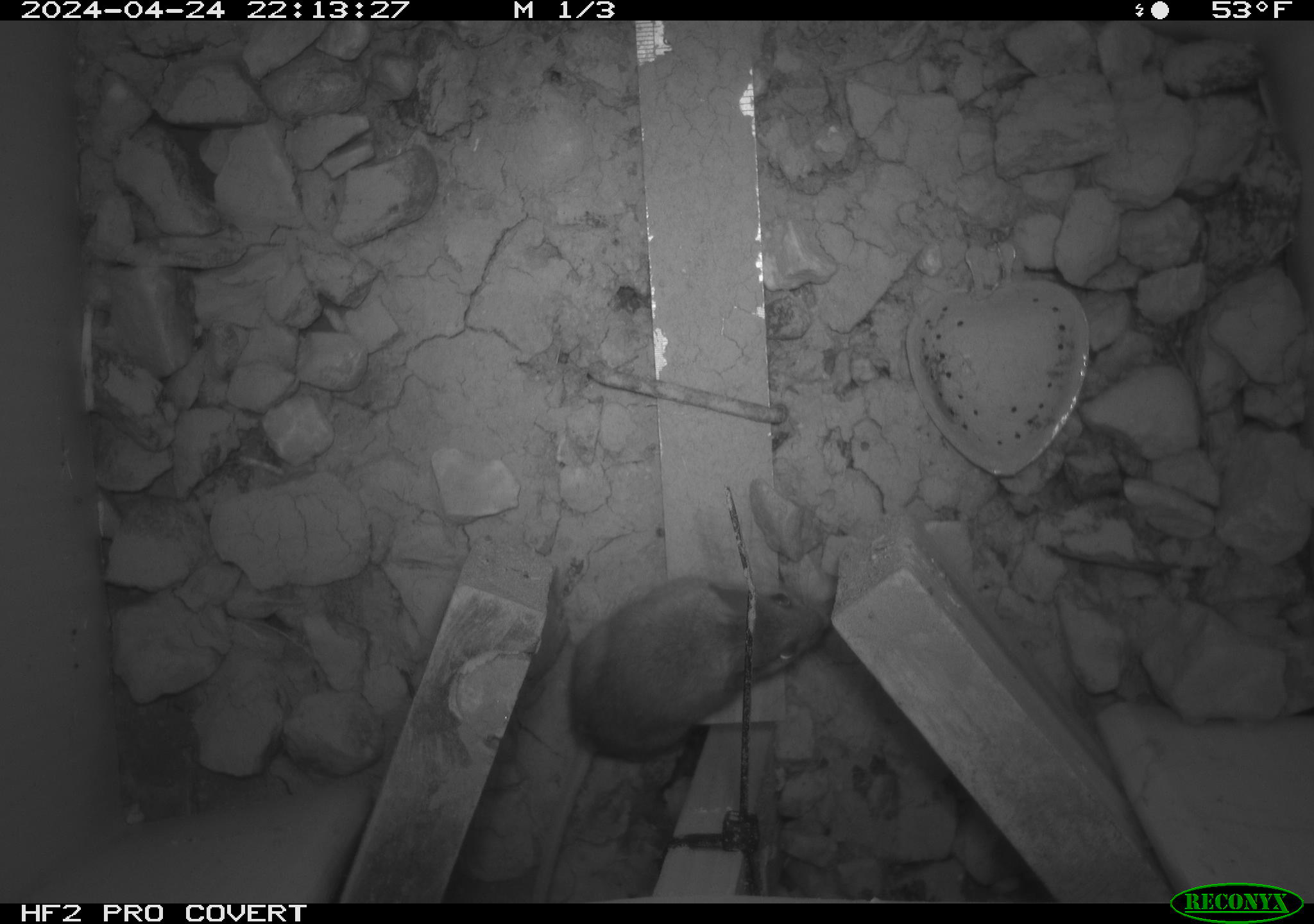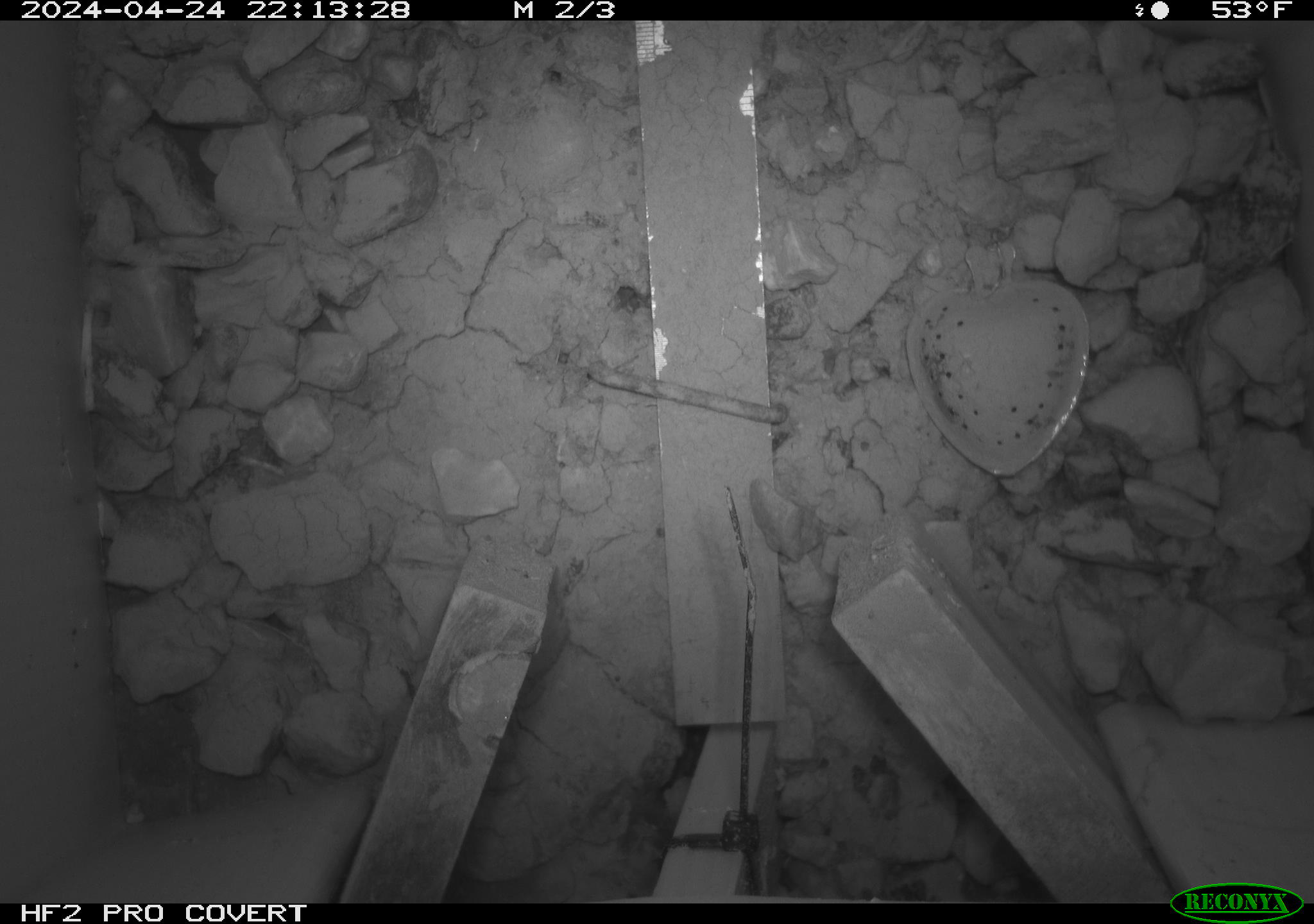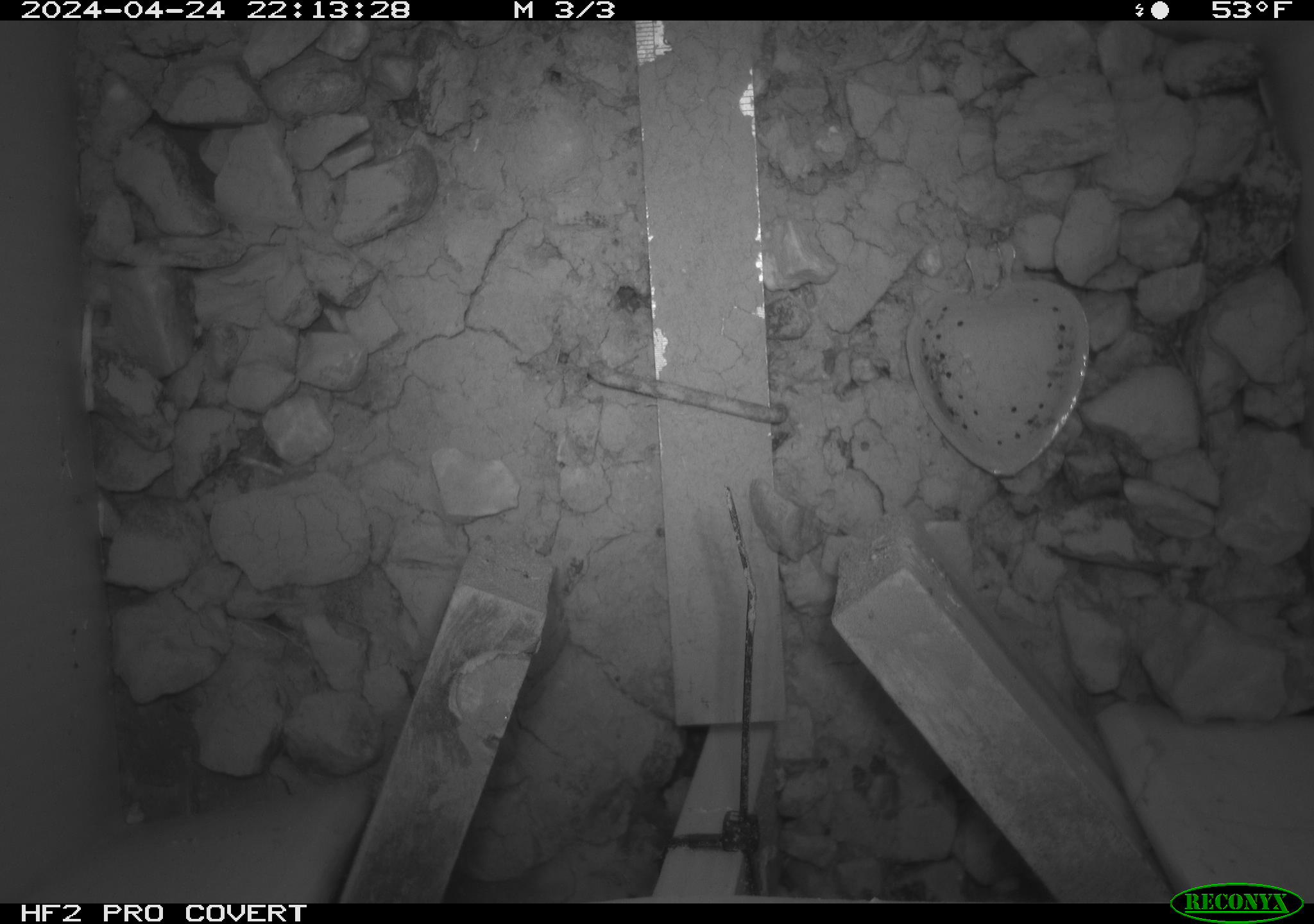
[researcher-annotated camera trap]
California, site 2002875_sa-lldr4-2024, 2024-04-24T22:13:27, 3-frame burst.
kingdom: Animalia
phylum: Chordata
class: Mammalia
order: Rodentia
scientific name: Rodentia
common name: rodent